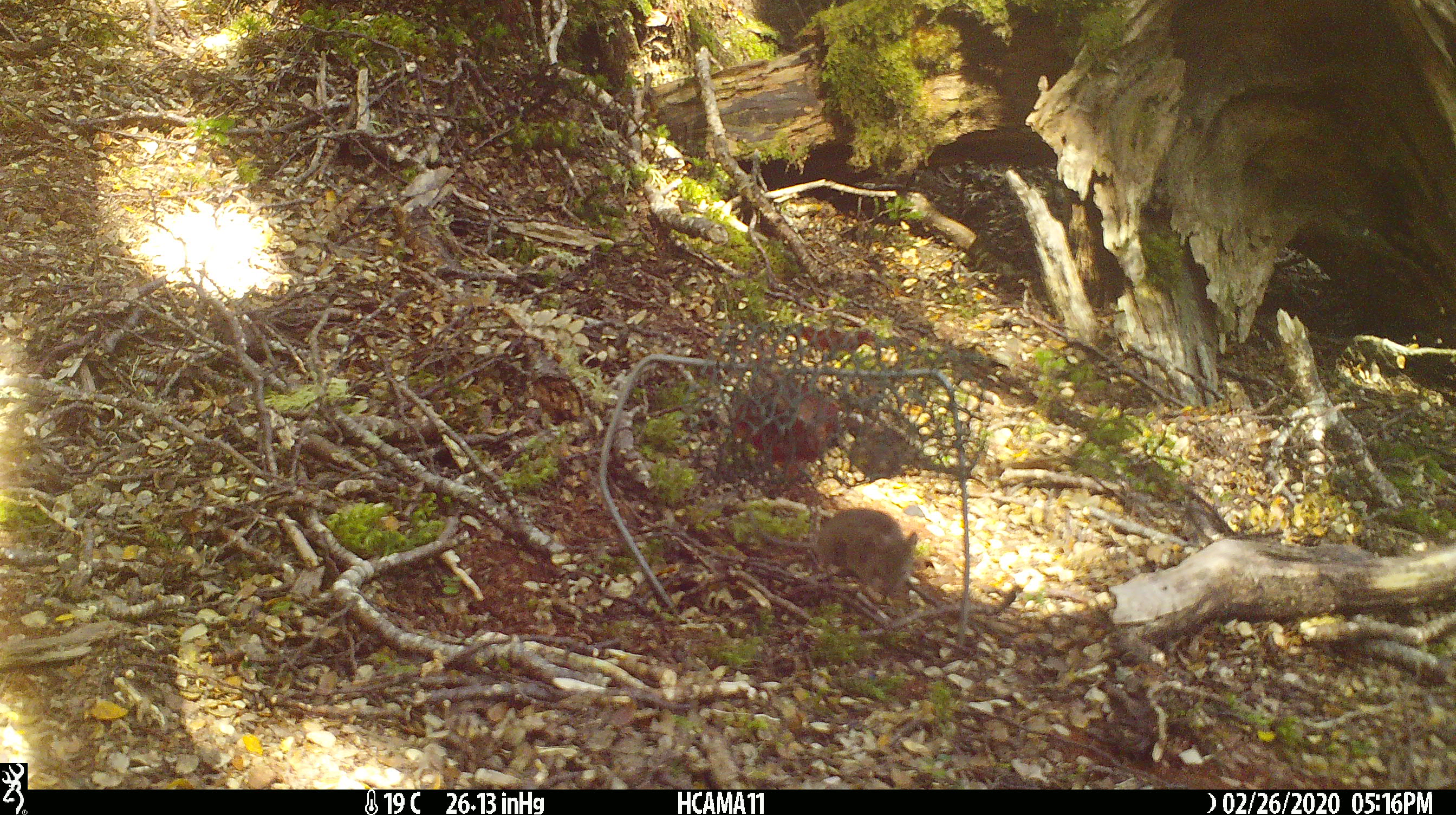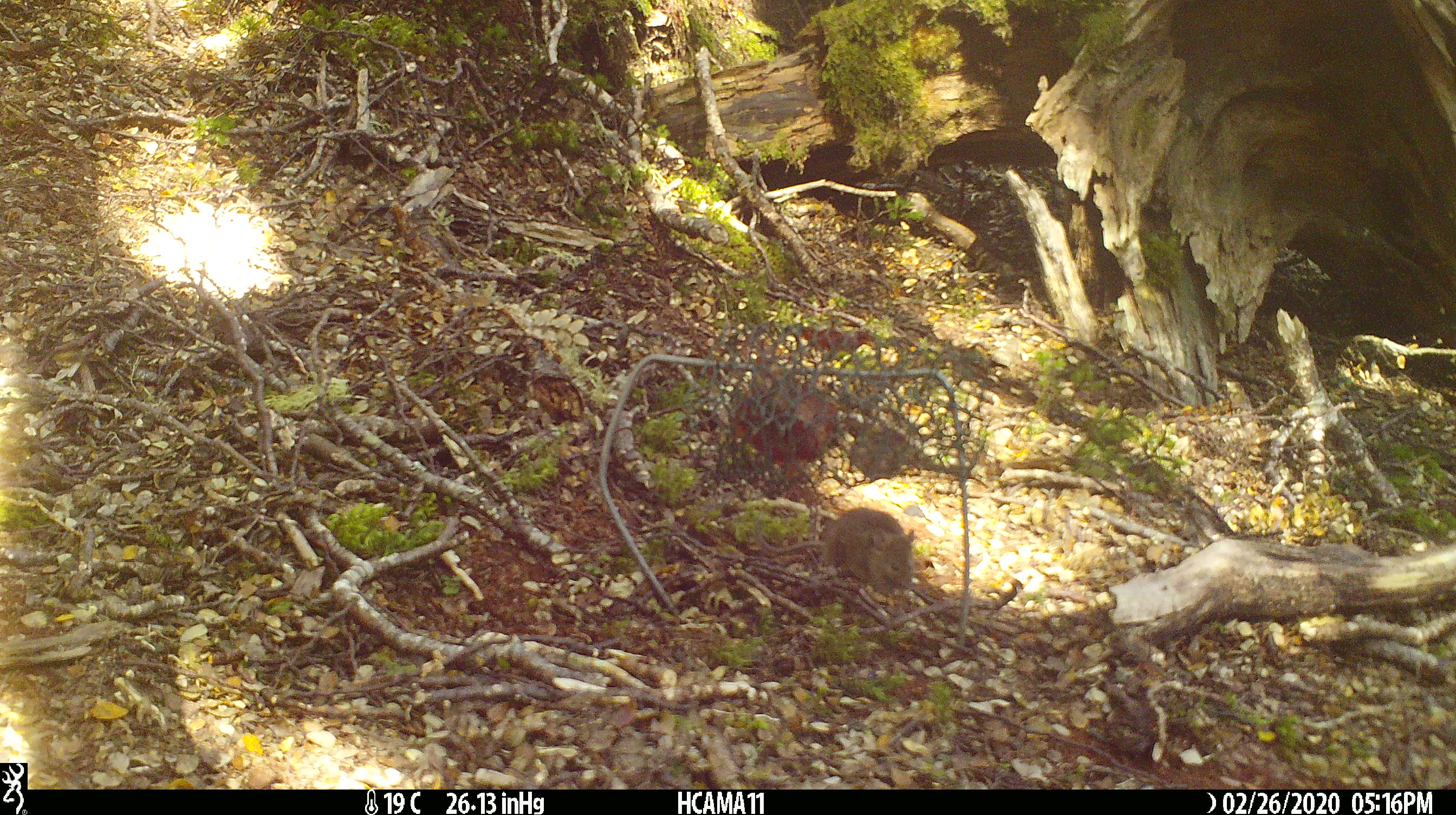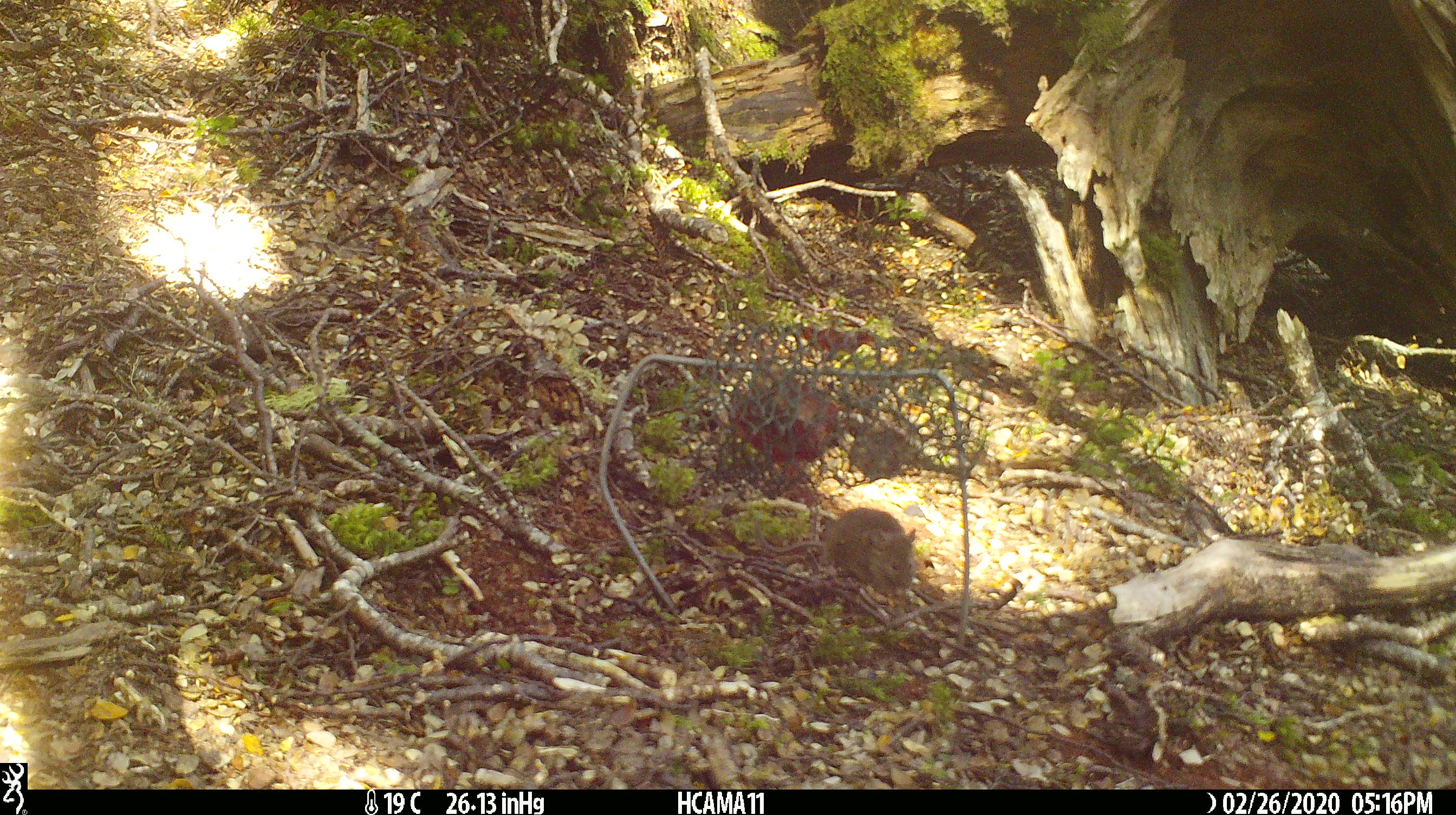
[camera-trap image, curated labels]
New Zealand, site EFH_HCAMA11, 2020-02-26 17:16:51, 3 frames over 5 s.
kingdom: Animalia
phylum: Chordata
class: Mammalia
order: Rodentia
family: Muridae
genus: Mus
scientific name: Mus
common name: mouse